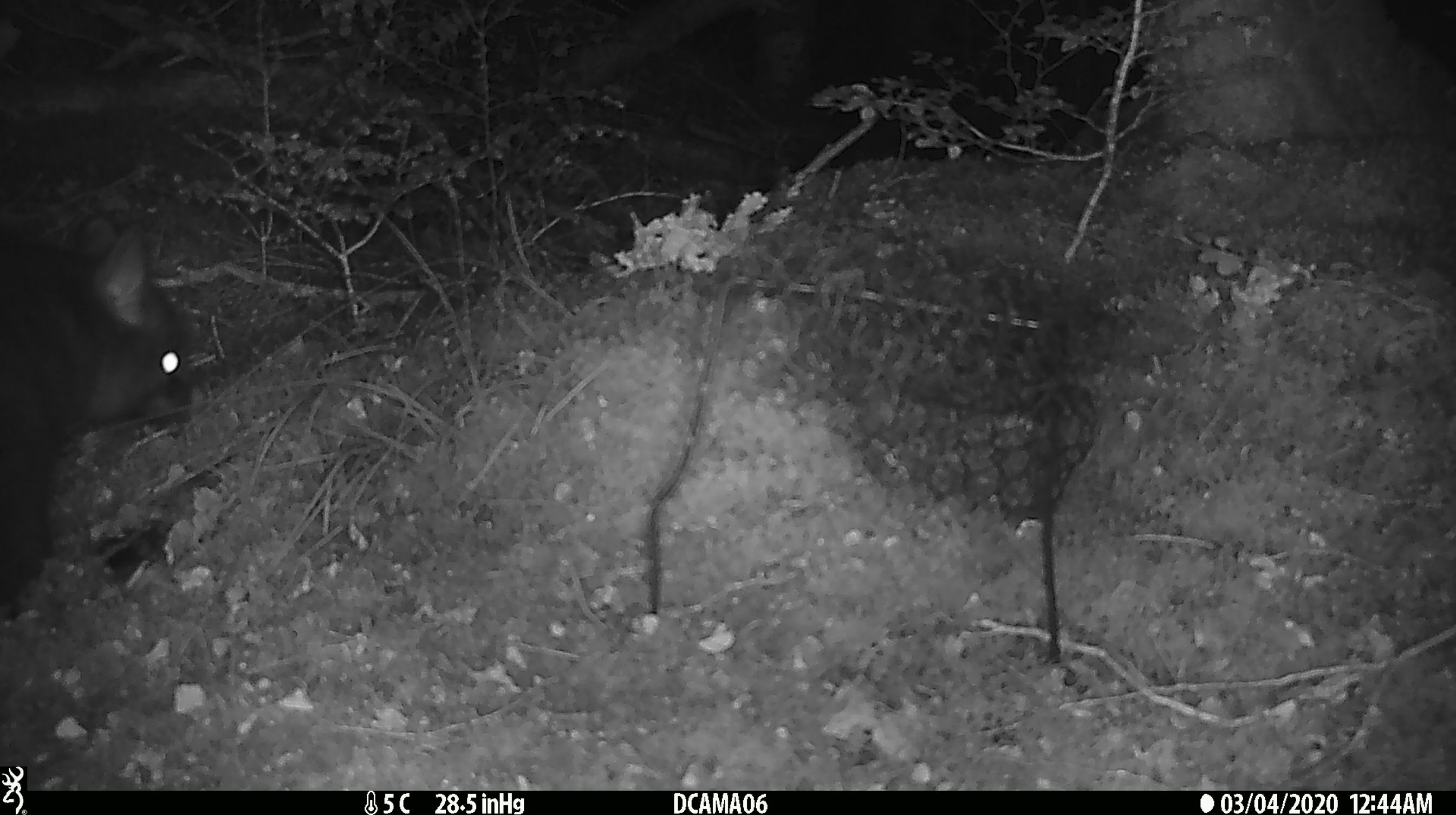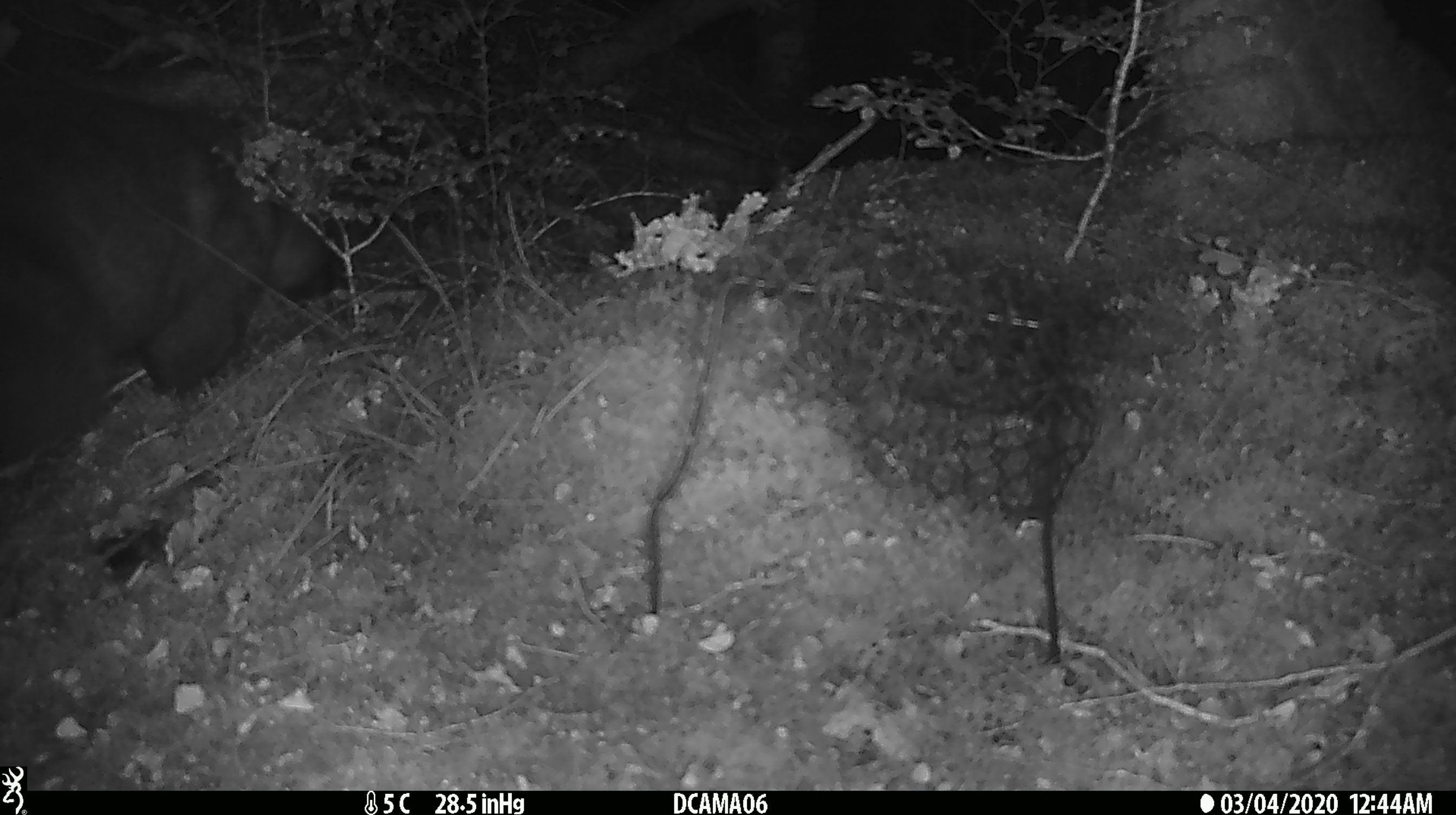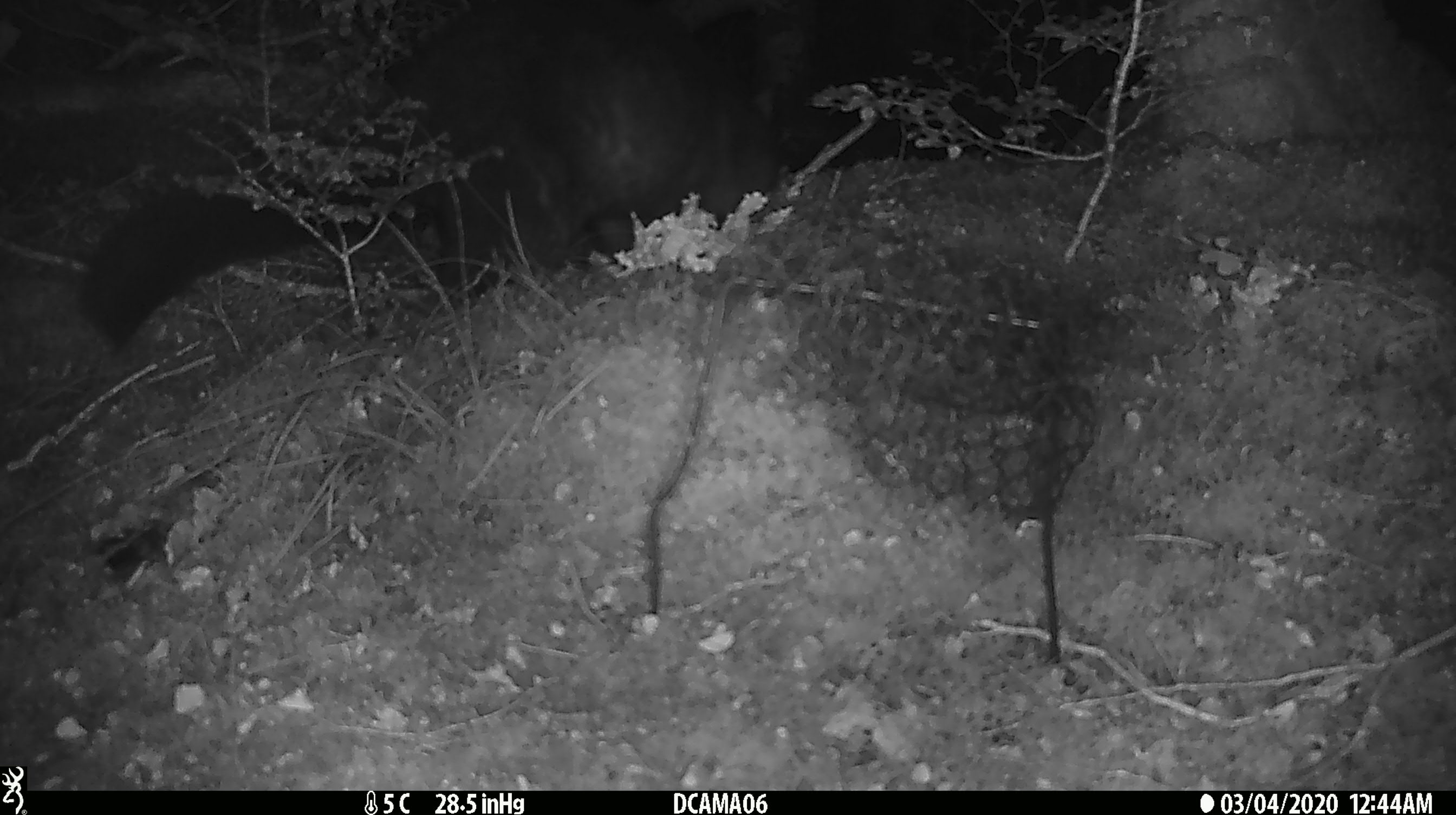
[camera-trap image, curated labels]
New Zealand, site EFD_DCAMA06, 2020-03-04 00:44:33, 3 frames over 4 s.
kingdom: Animalia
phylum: Chordata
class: Mammalia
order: Diprotodontia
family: Phalangeridae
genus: Trichosurus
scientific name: Trichosurus vulpecula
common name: common brushtail possum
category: possum